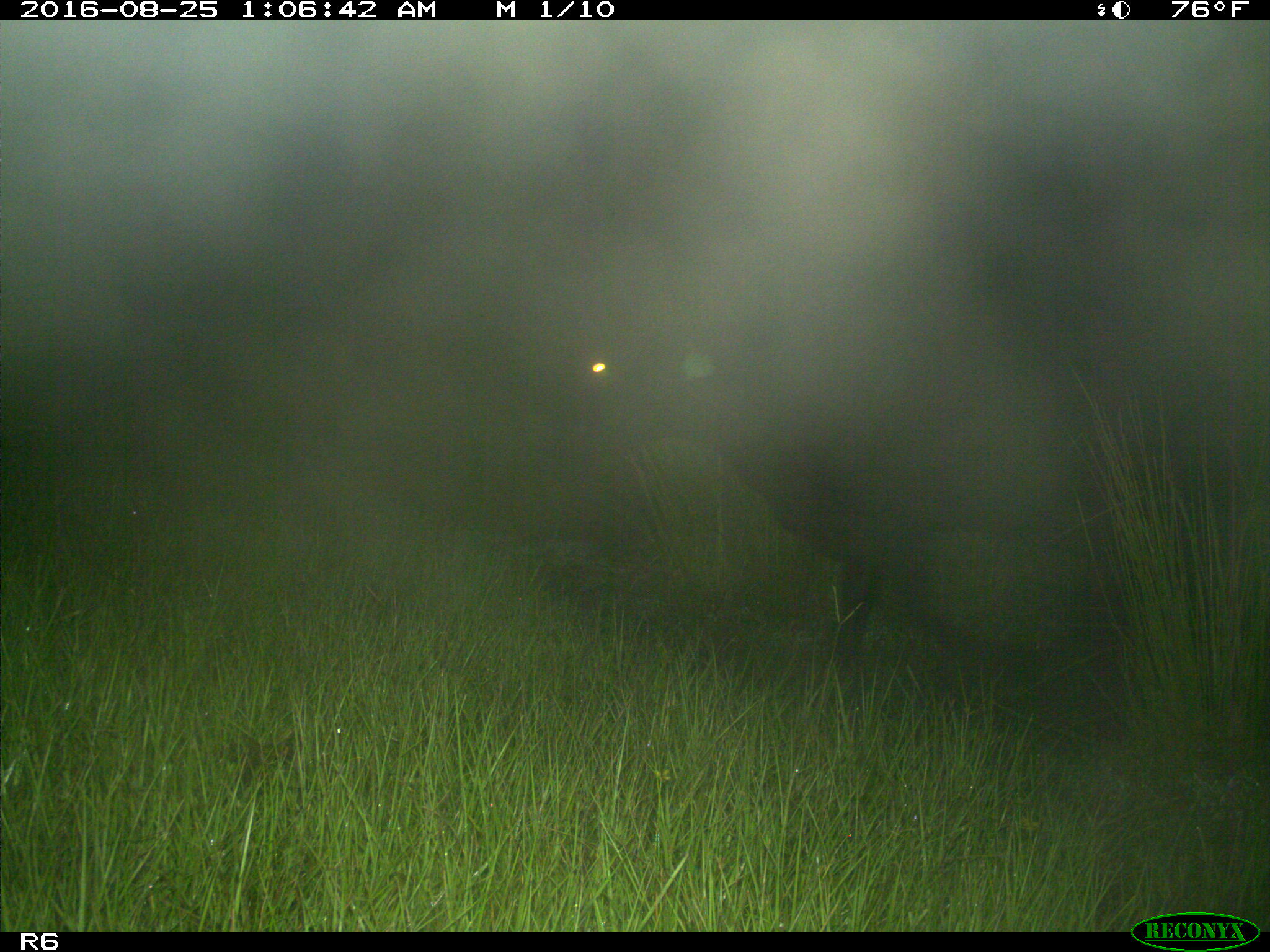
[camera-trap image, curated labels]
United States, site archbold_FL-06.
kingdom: Animalia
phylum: Chordata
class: Mammalia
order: Artiodactyla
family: Bovidae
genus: Bos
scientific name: Bos taurus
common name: domestic cow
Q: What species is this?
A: Bos taurus (domestic cow).